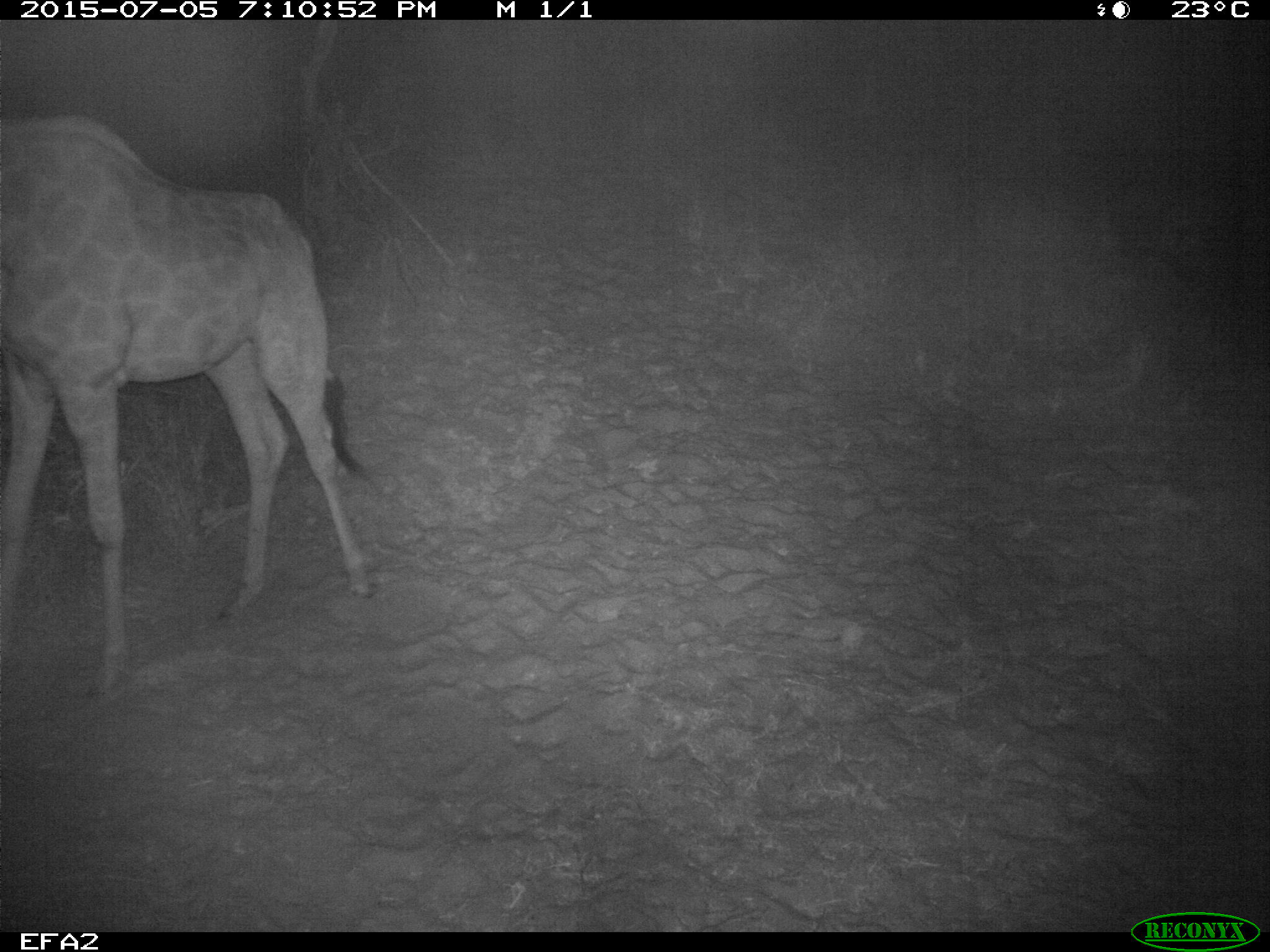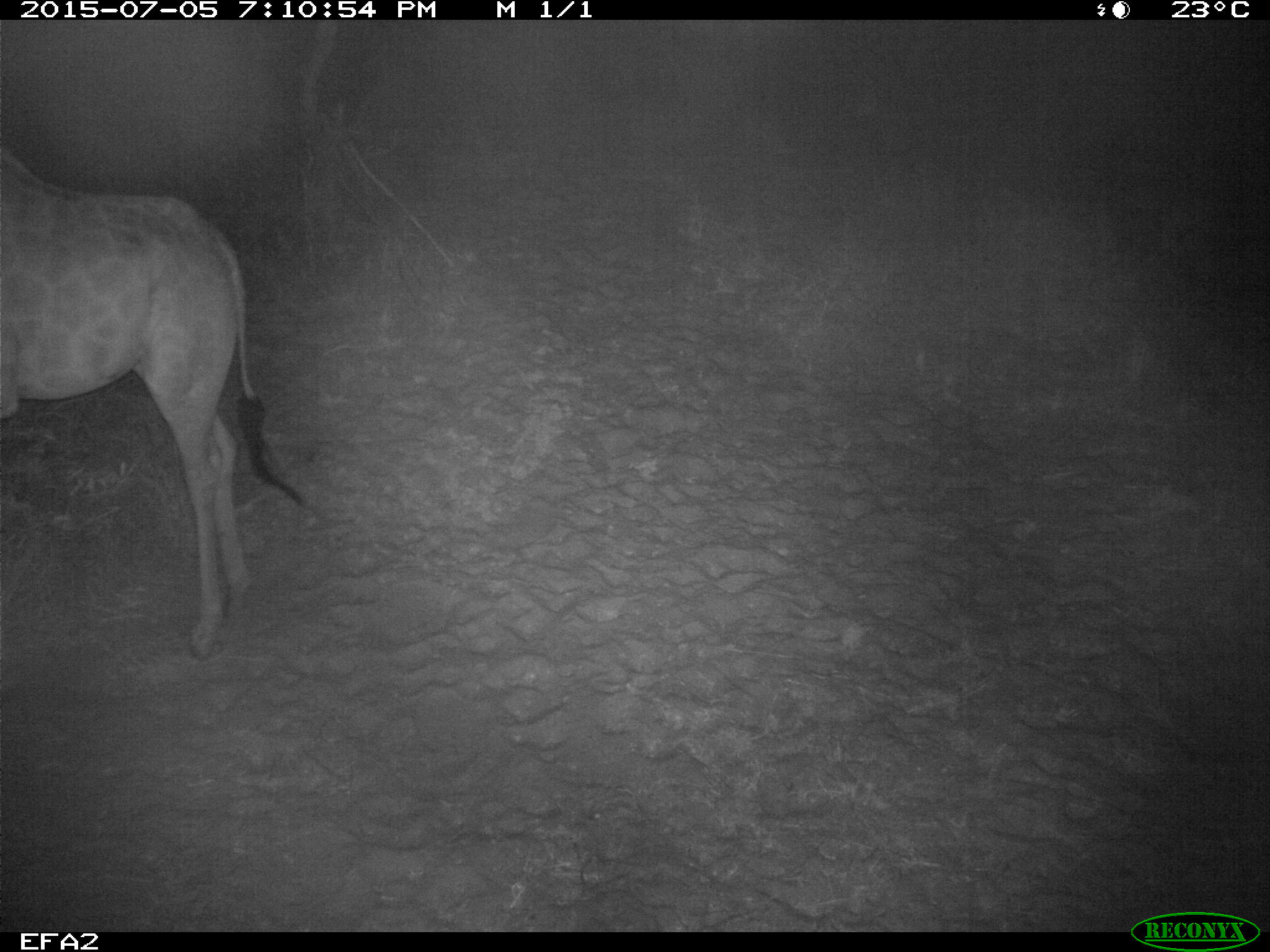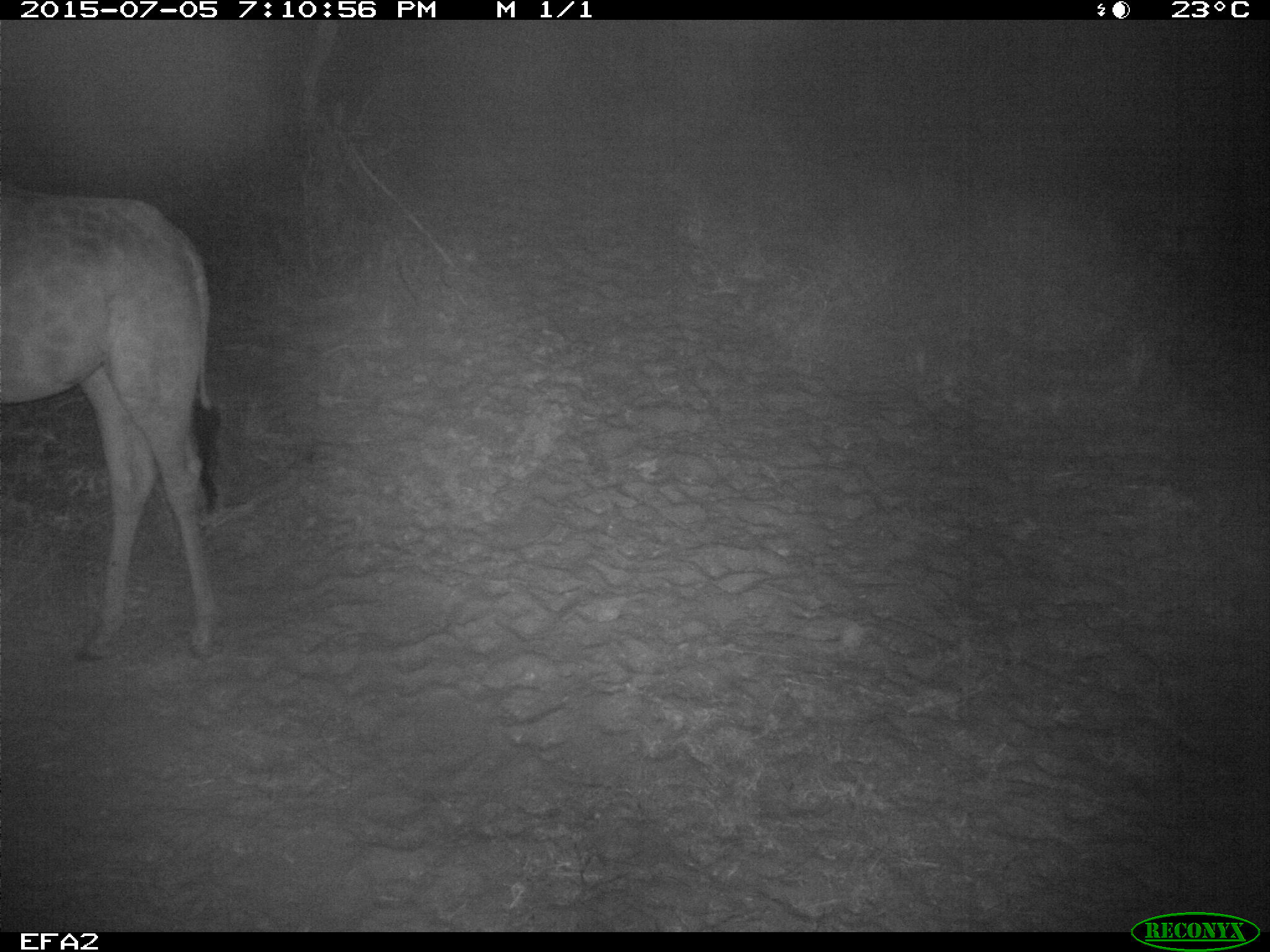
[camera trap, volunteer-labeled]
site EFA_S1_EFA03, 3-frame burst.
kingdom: Animalia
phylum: Chordata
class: Mammalia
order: Artiodactyla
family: Giraffidae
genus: Giraffa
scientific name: Giraffa camelopardalis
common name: giraffe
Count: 1.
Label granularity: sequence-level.